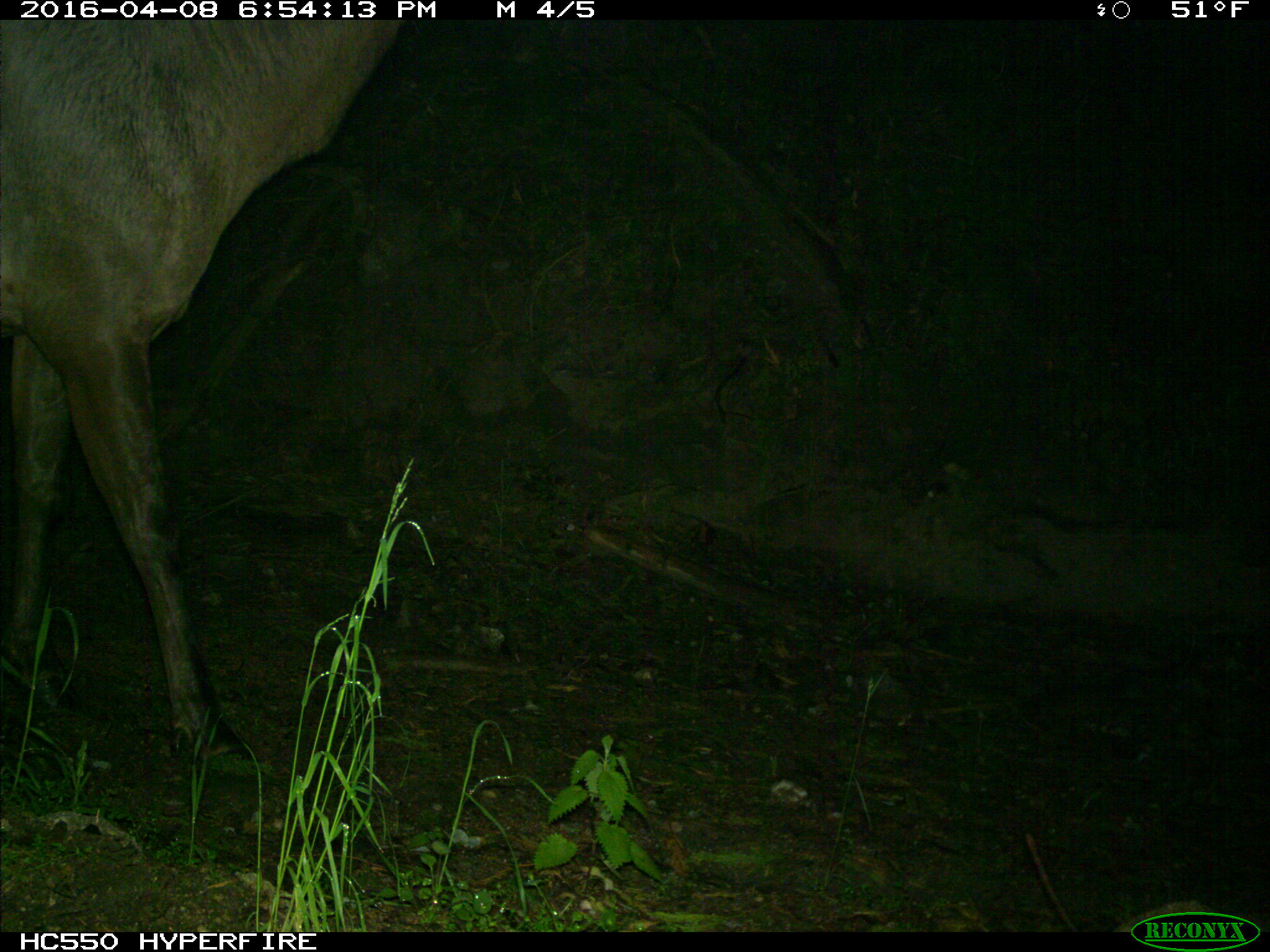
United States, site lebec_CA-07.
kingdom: Animalia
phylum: Chordata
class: Mammalia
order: Artiodactyla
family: Cervidae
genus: Cervus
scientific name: Cervus canadensis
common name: elk